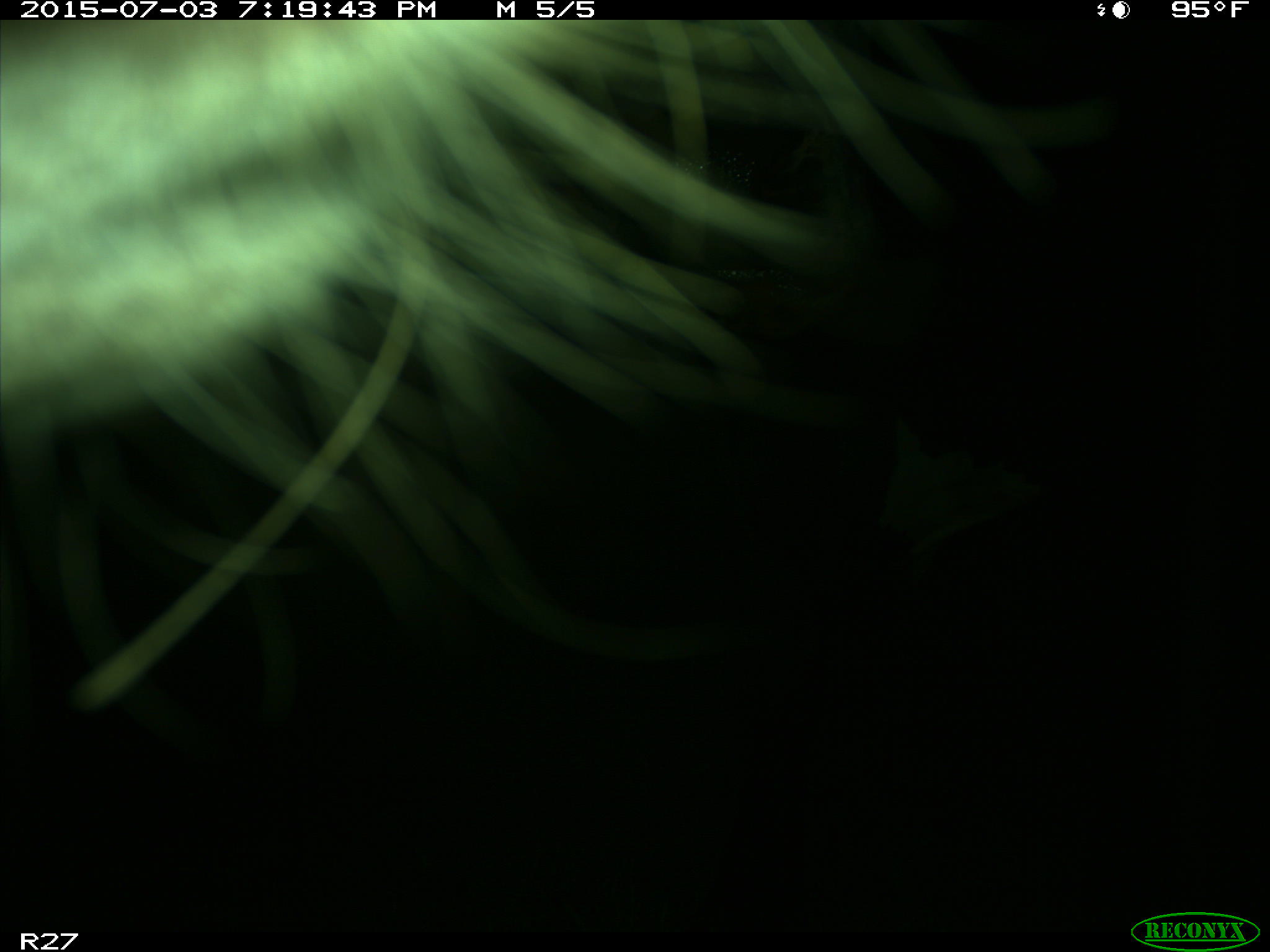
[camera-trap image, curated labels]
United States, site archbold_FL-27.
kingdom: Animalia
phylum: Chordata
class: Mammalia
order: Artiodactyla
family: Bovidae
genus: Bos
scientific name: Bos taurus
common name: domestic cow